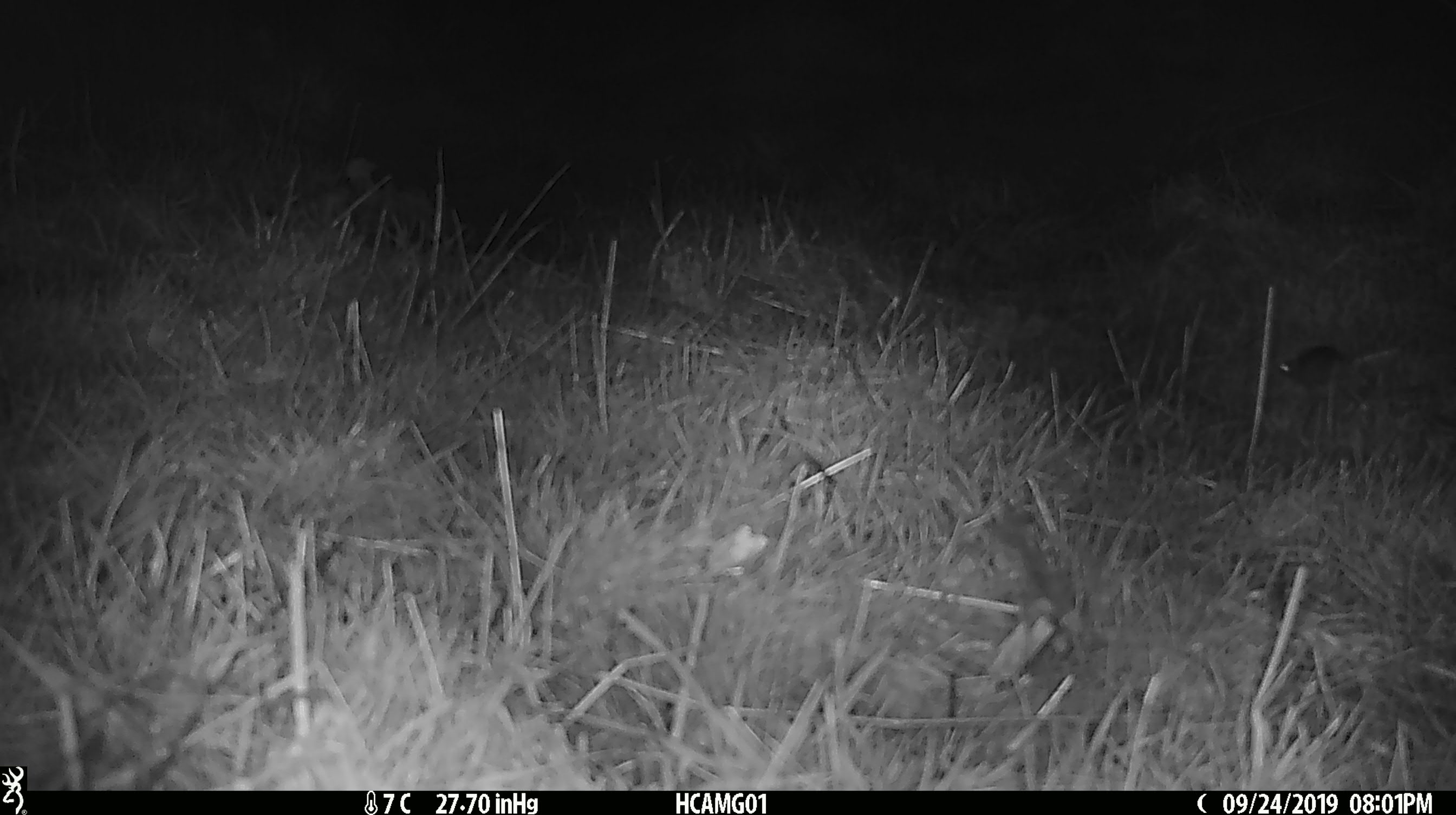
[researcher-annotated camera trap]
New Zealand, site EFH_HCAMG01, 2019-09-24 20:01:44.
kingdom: Animalia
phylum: Chordata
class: Mammalia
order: Rodentia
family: Muridae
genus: Mus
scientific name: Mus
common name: mouse